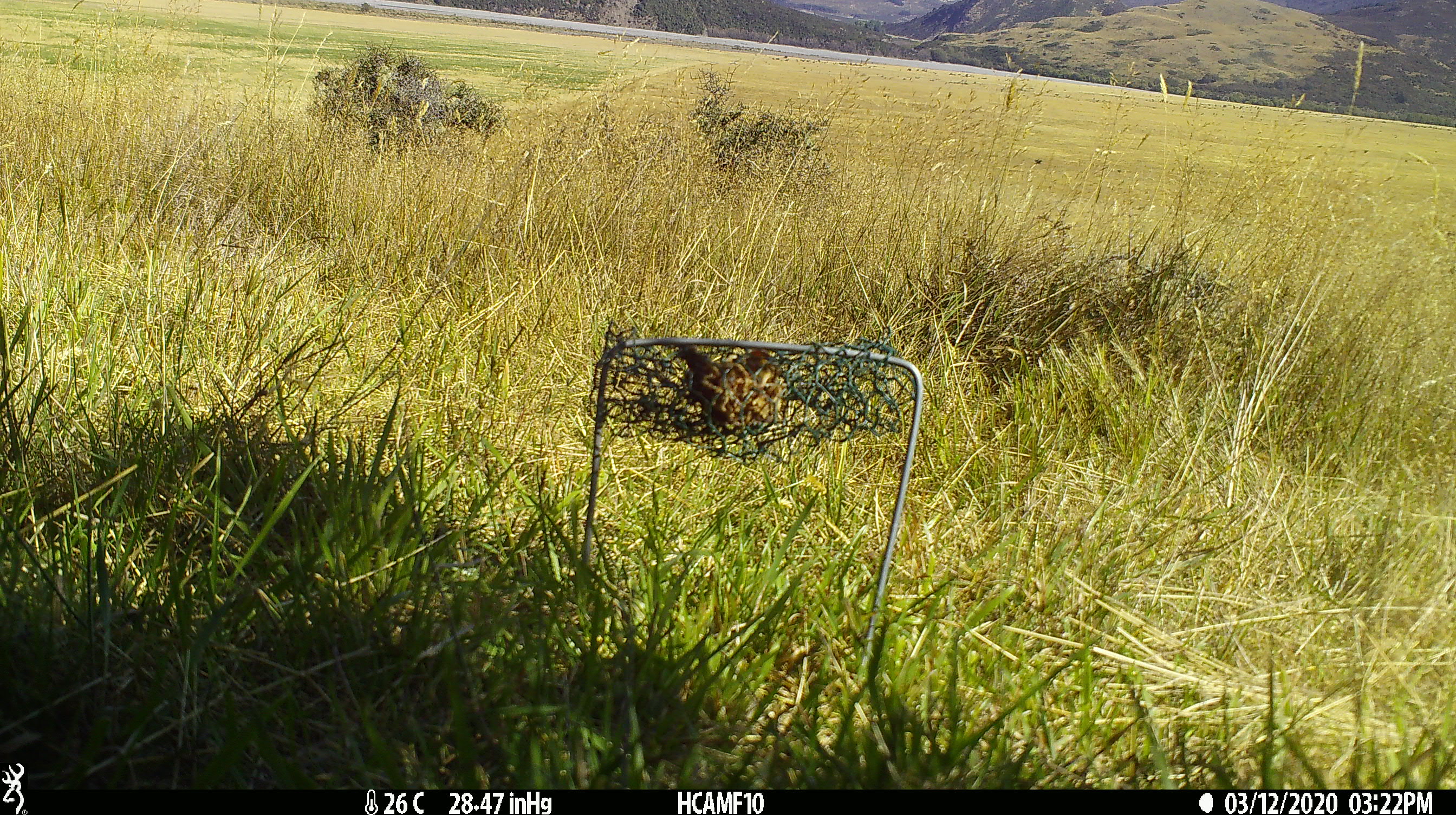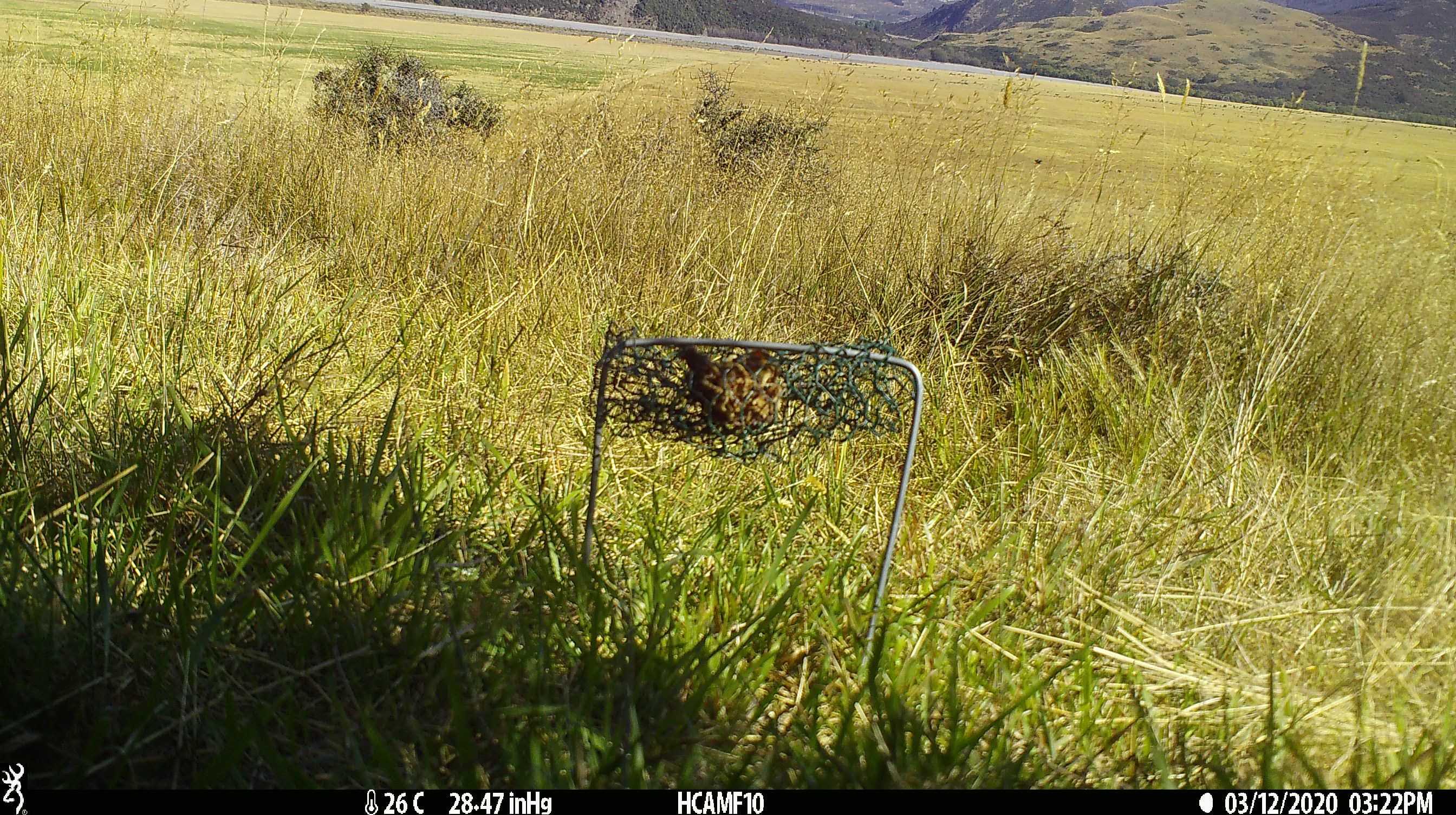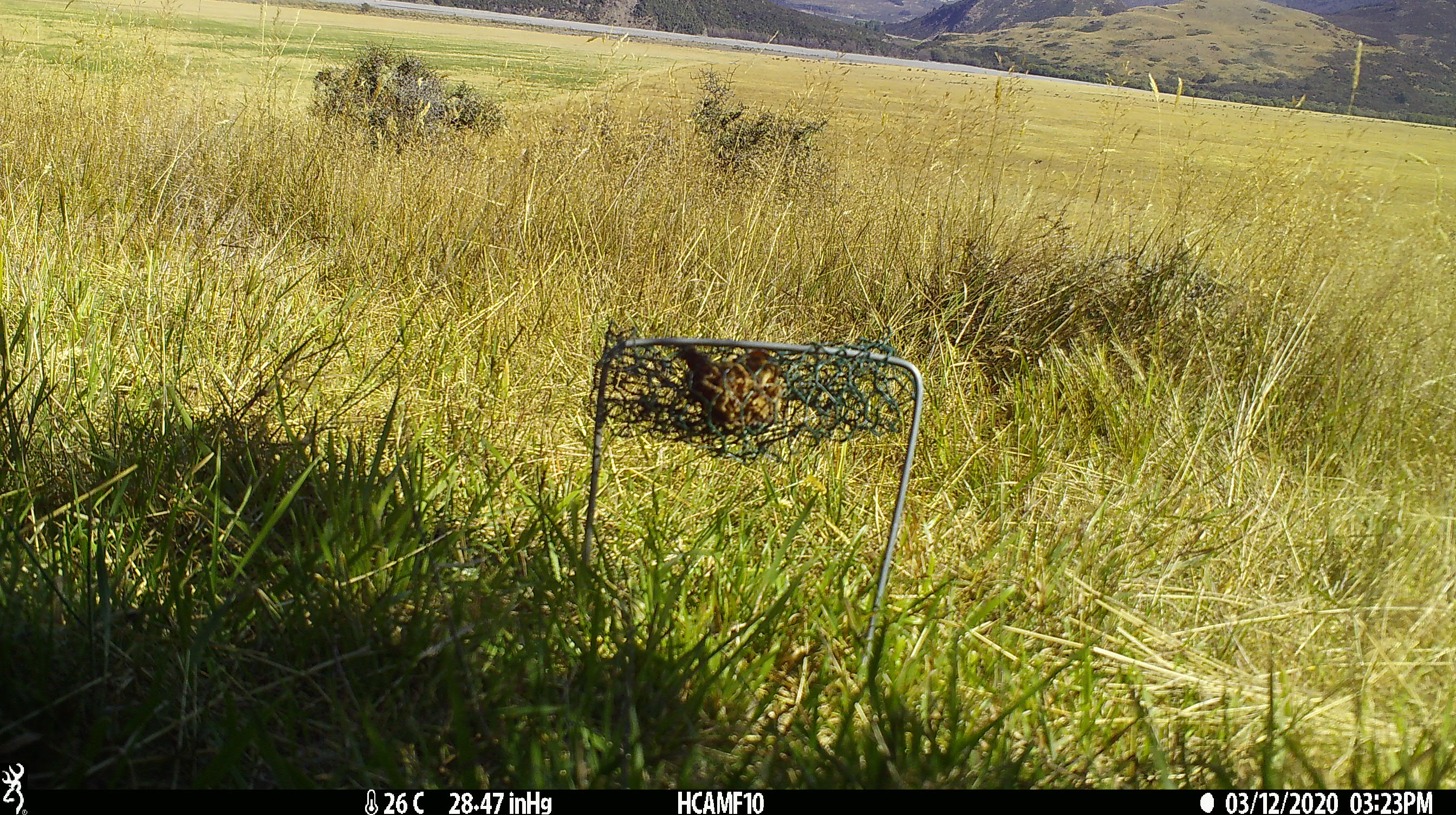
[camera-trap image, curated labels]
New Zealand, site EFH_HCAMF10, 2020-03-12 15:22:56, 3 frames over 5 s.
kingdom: Animalia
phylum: Chordata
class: Mammalia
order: Rodentia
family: Muridae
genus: Rattus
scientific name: Rattus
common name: rat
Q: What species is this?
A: Rat (Rattus).